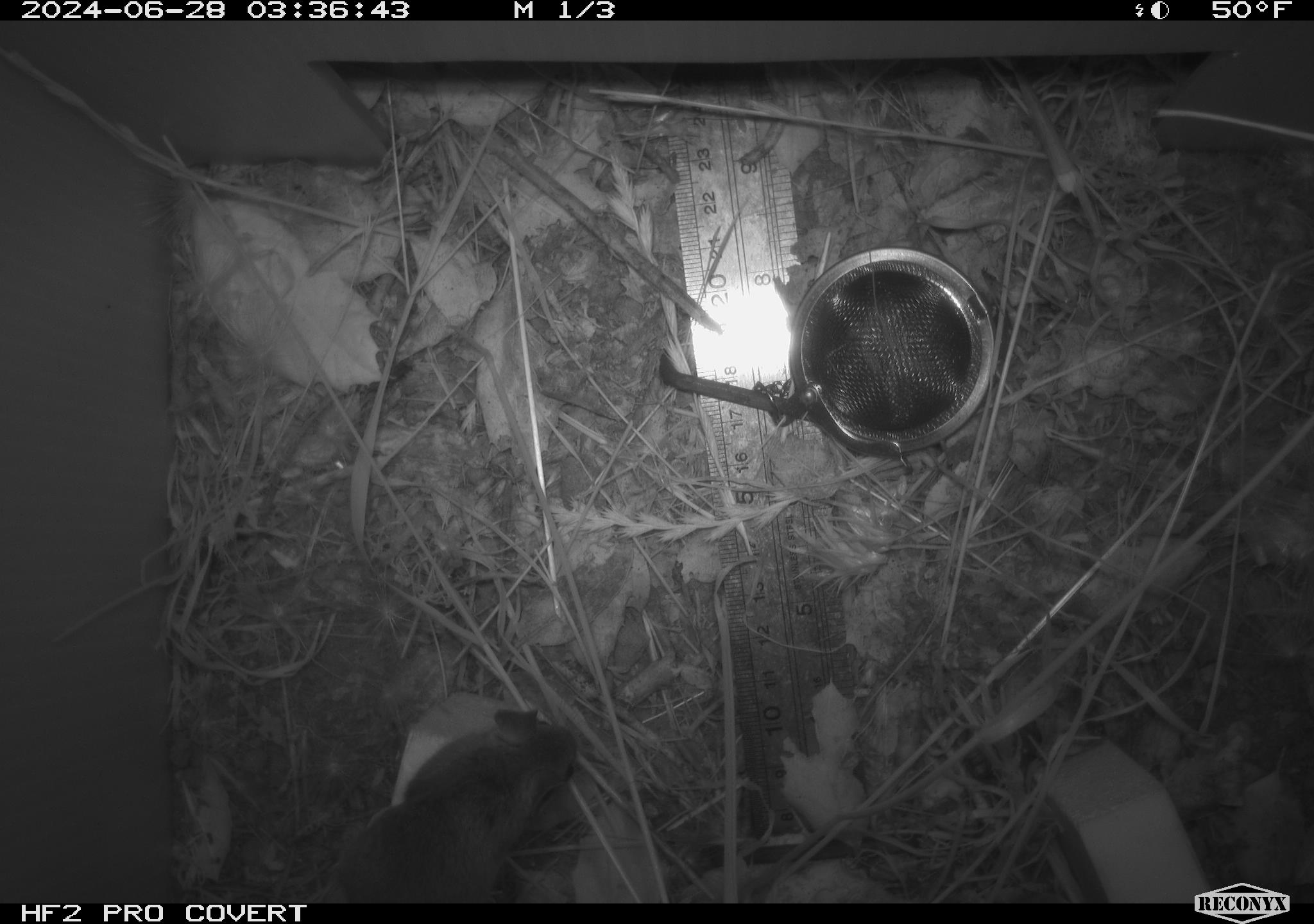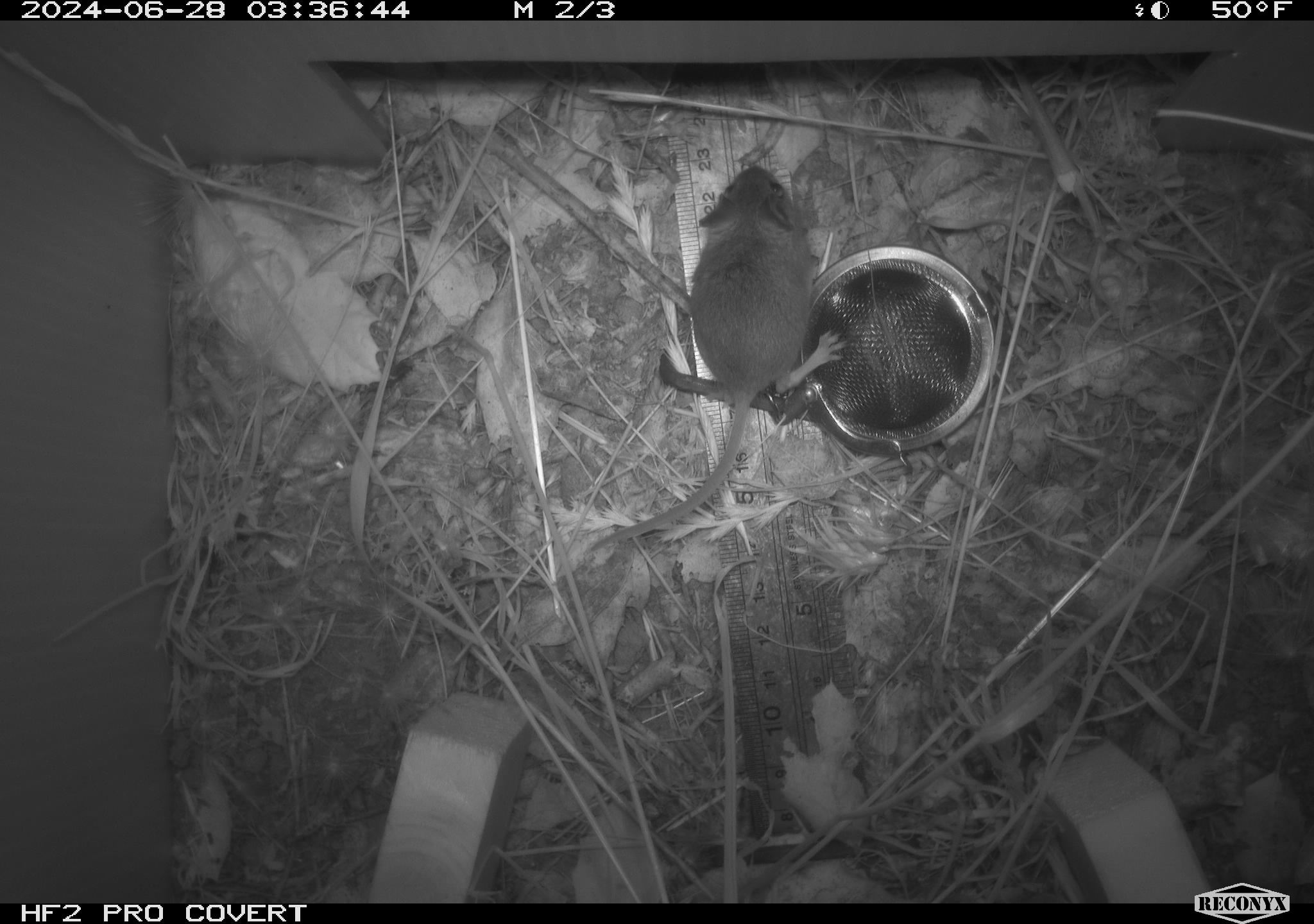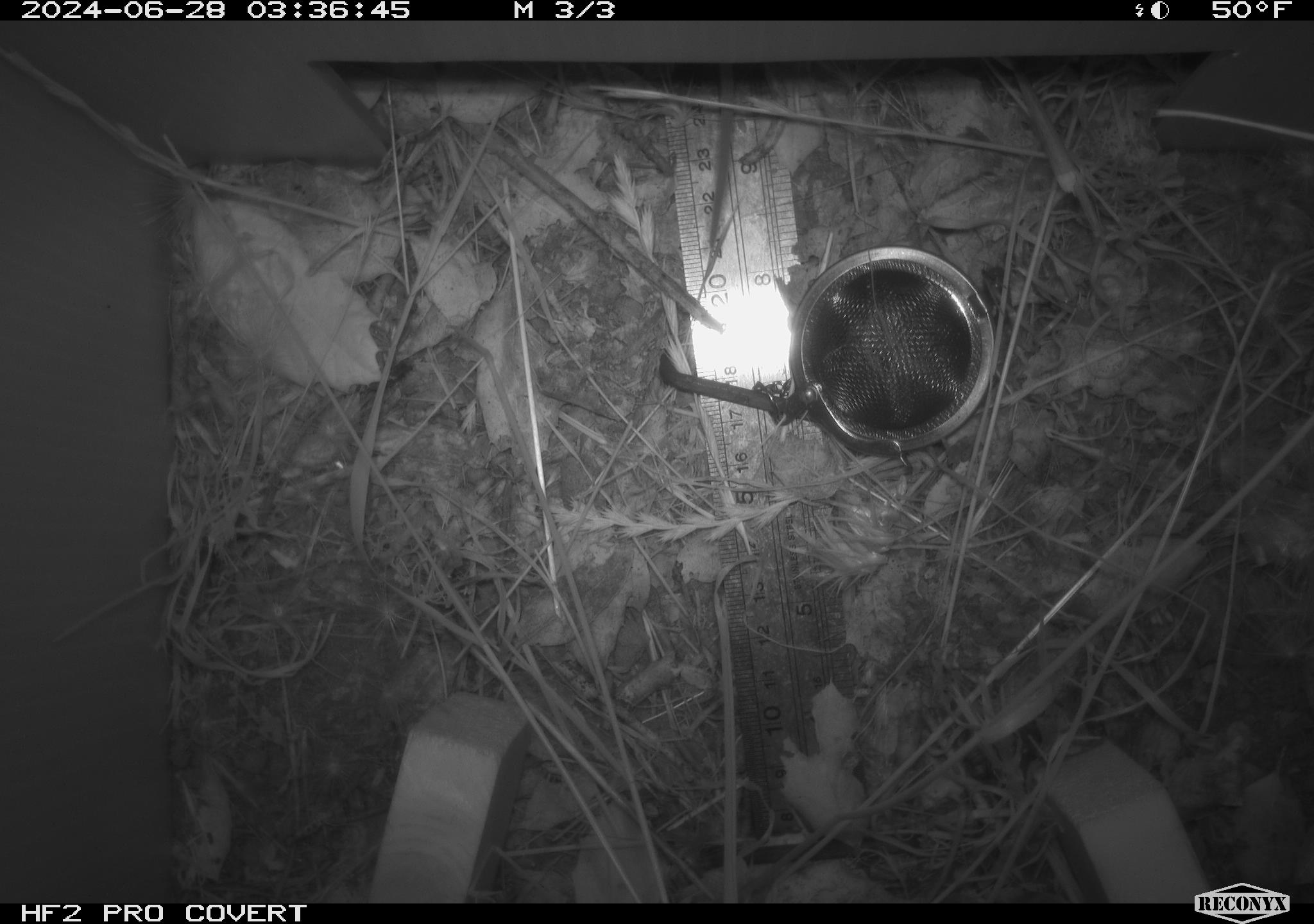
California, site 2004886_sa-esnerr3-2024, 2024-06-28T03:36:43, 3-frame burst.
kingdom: Animalia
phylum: Chordata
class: Mammalia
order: Rodentia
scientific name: Rodentia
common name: rodent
Rodent (Rodentia).